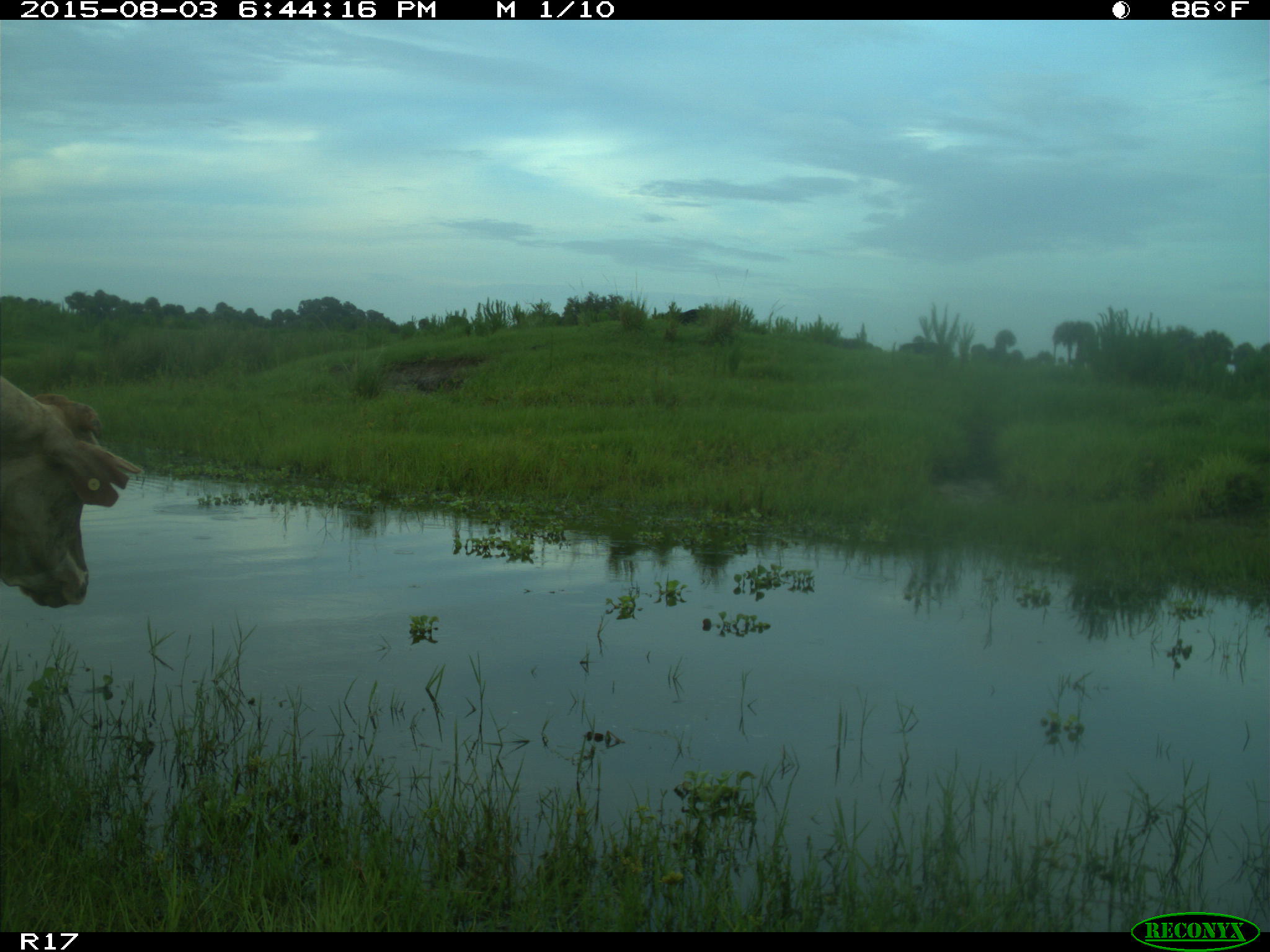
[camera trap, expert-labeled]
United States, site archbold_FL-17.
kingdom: Animalia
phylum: Chordata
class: Mammalia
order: Artiodactyla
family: Bovidae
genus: Bos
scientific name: Bos taurus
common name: domestic cow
Bos taurus (domestic cow).